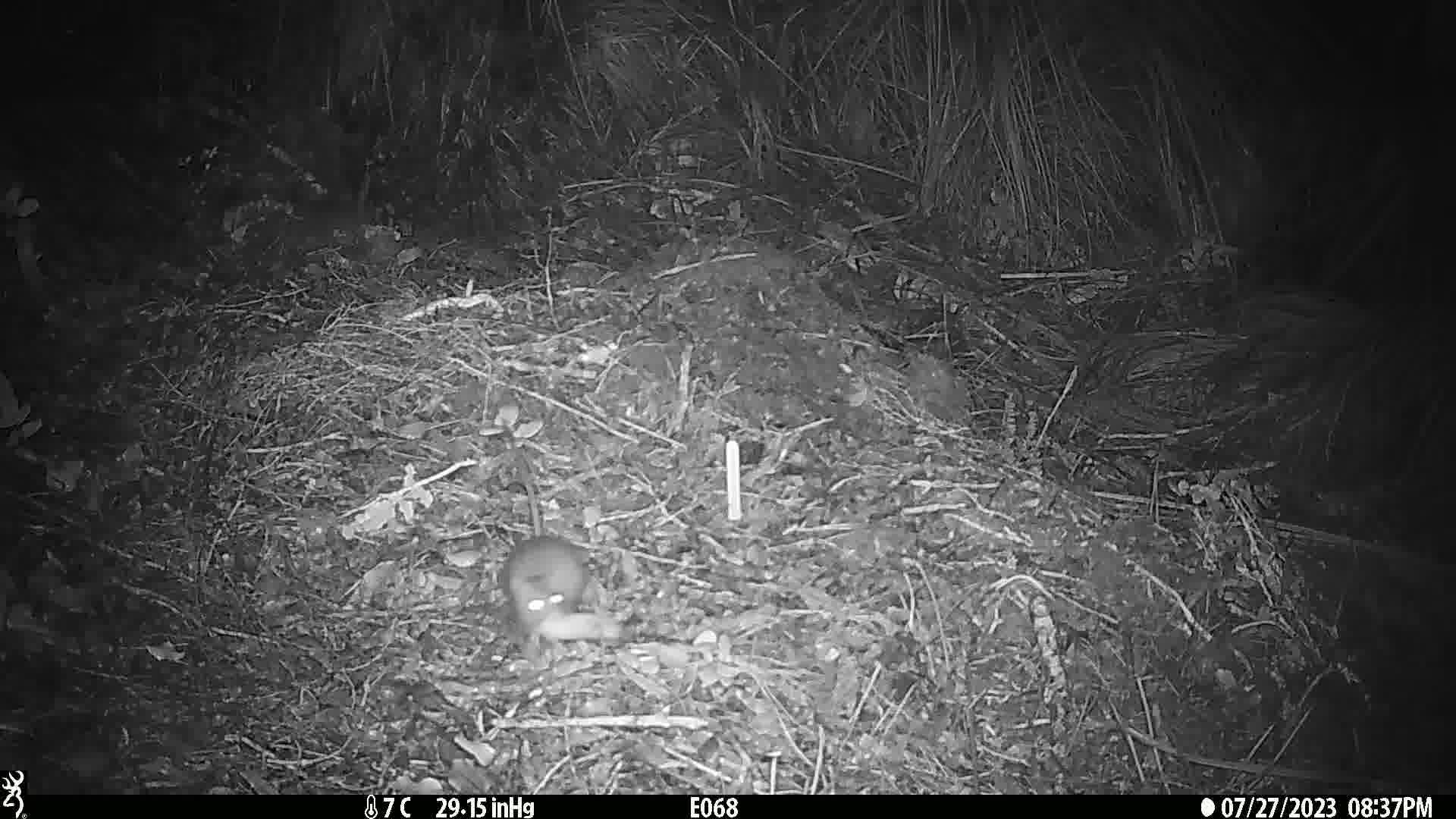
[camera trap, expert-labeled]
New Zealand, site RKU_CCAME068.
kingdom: Animalia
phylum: Chordata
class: Mammalia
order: Rodentia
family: Muridae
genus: Rattus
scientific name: Rattus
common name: rat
Rat (Rattus).